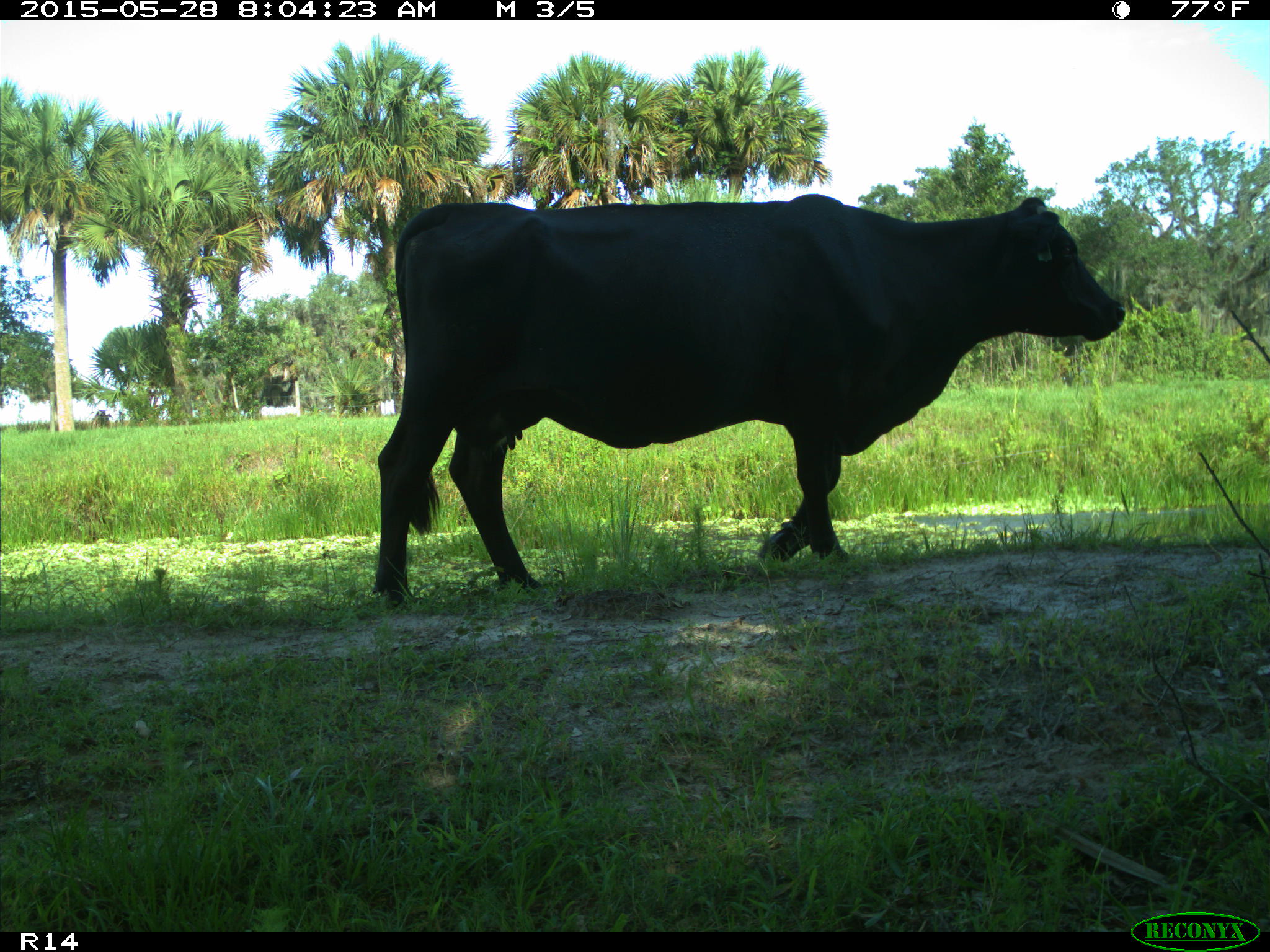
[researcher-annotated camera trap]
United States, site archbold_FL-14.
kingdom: Animalia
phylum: Chordata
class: Mammalia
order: Artiodactyla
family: Bovidae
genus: Bos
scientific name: Bos taurus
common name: domestic cow